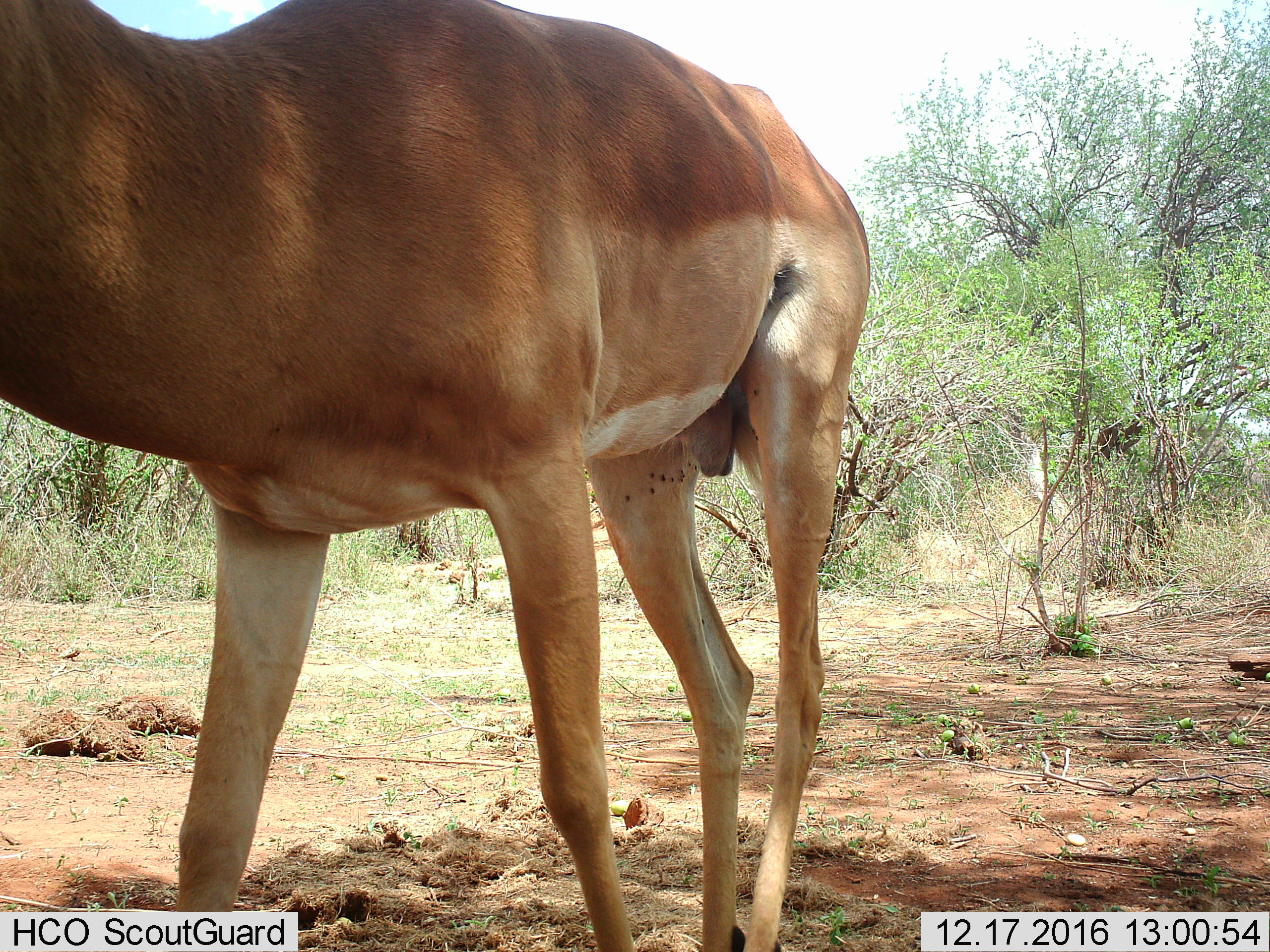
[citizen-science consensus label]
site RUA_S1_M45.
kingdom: Animalia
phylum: Chordata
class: Mammalia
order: Artiodactyla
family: Bovidae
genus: Aepyceros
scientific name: Aepyceros melampus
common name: impala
Impala (Aepyceros melampus), count 1. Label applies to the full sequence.